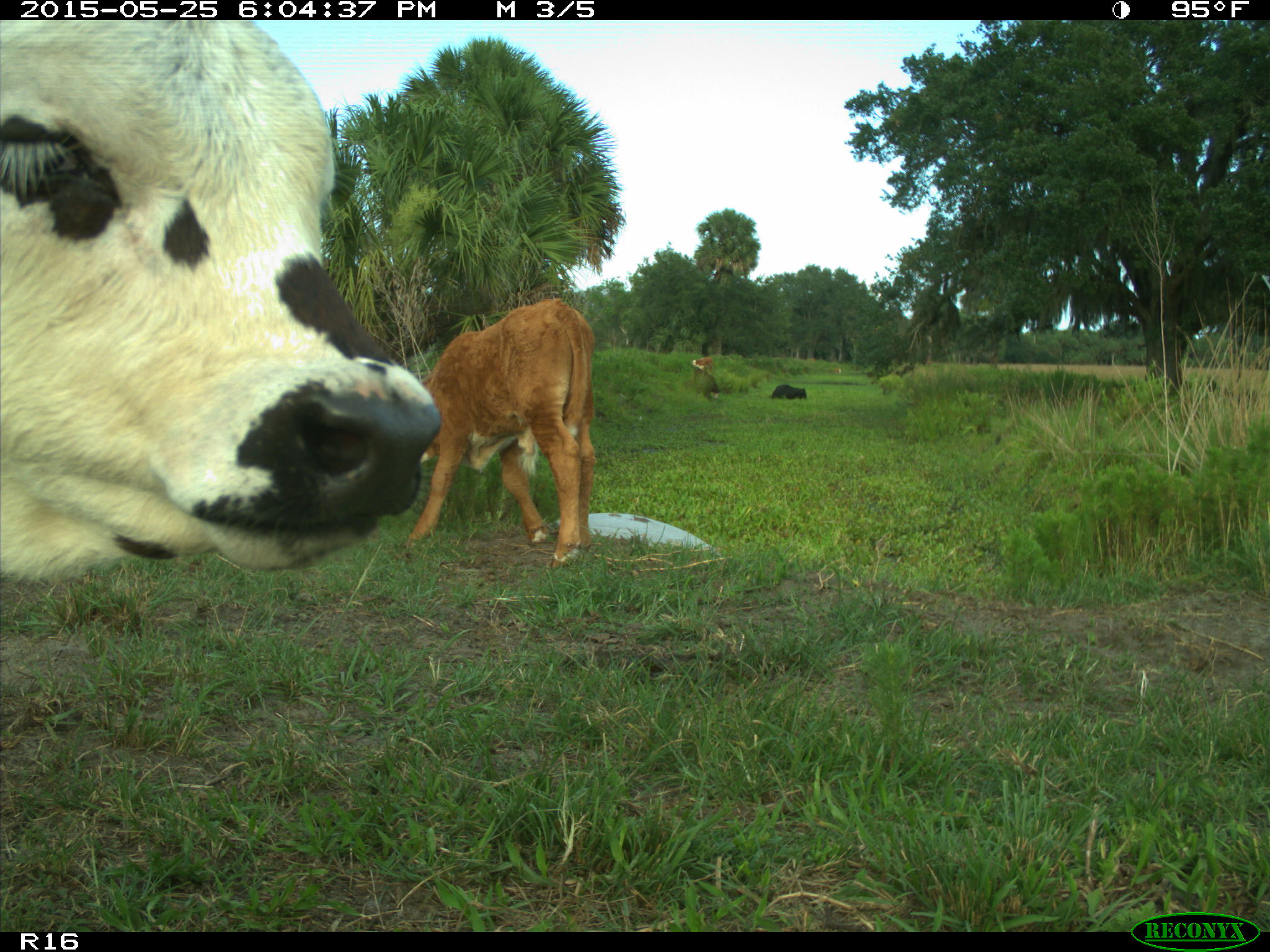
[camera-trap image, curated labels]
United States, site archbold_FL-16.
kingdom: Animalia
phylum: Chordata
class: Mammalia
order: Artiodactyla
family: Bovidae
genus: Bos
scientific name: Bos taurus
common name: domestic cow